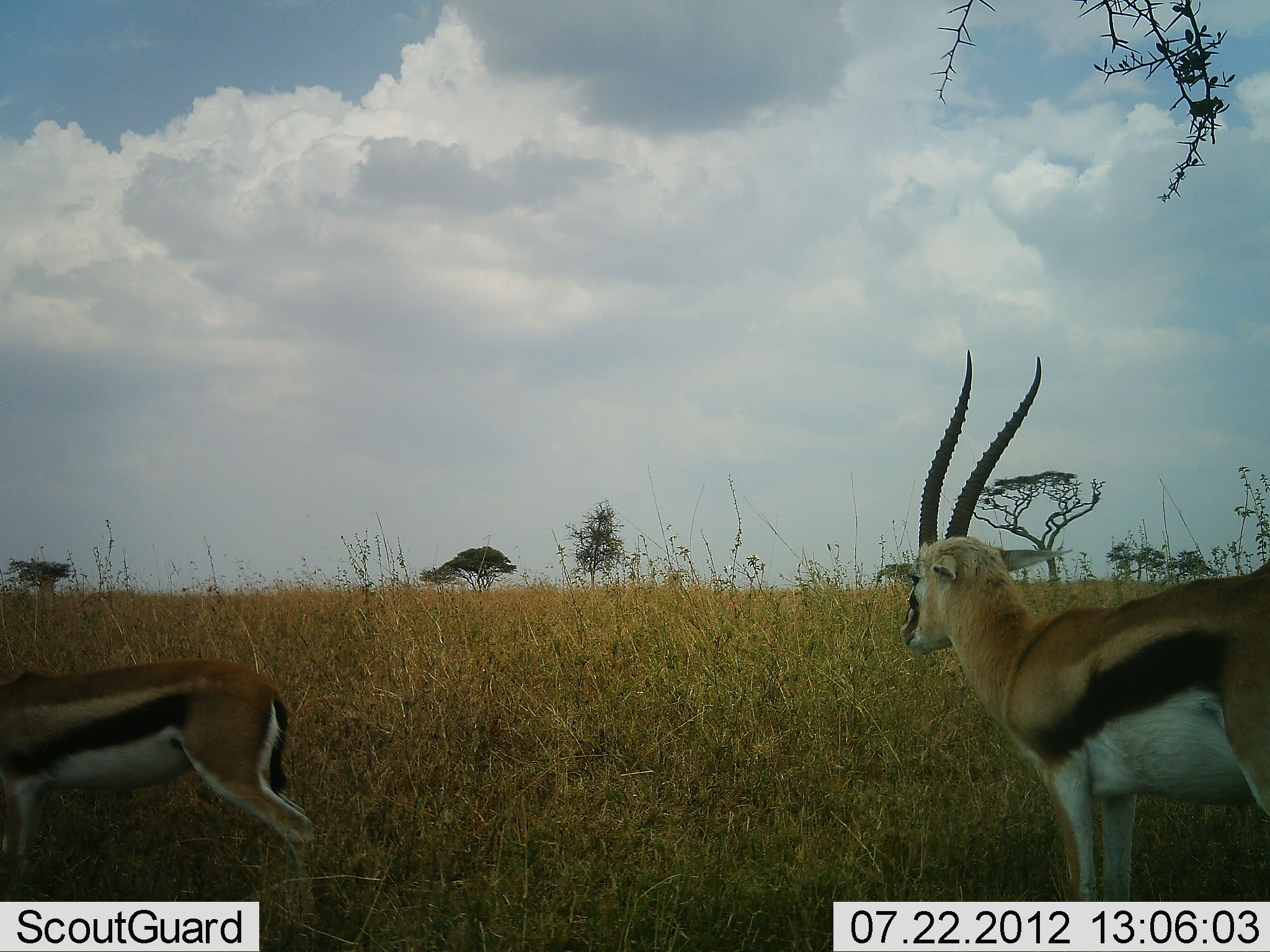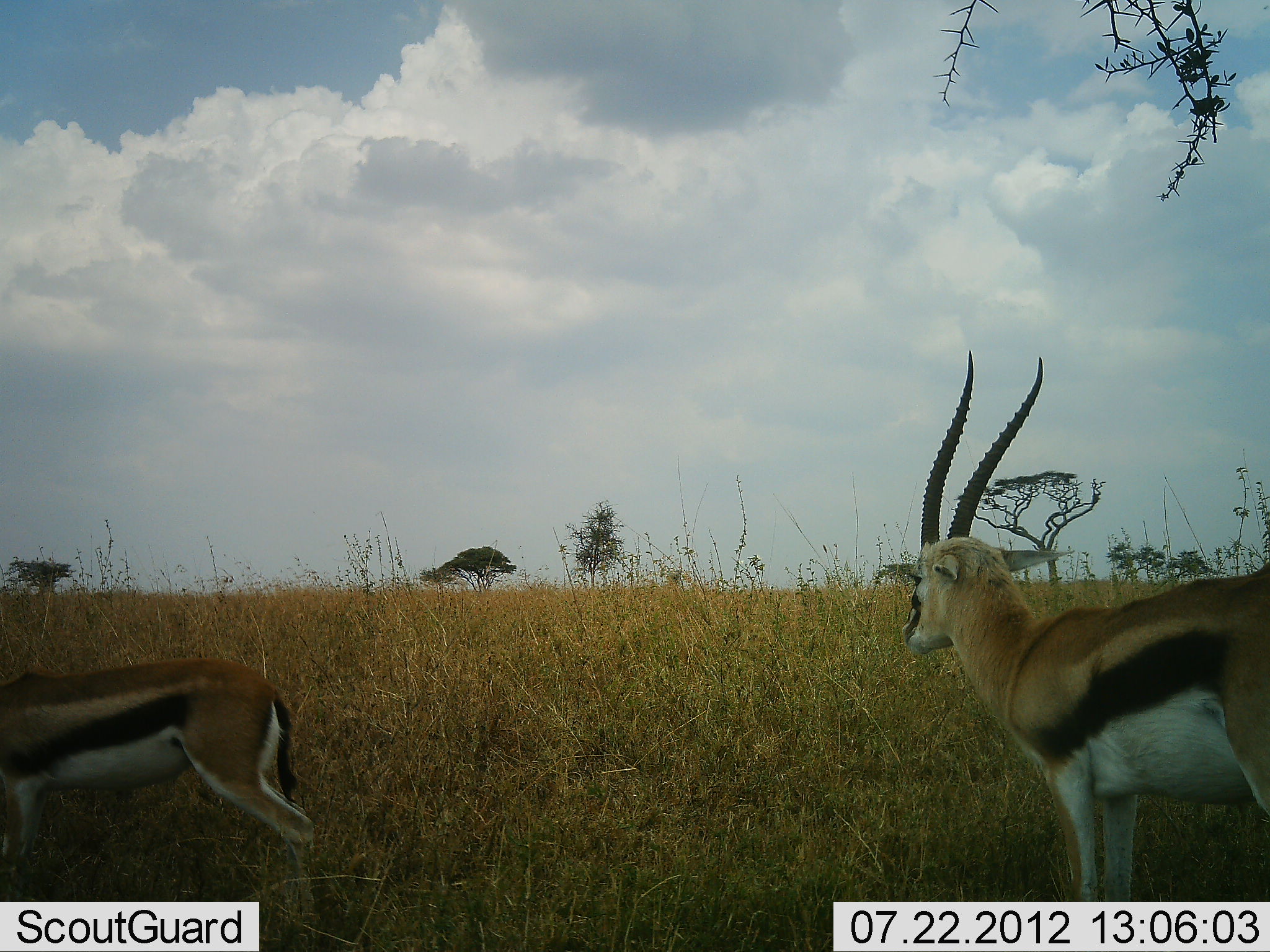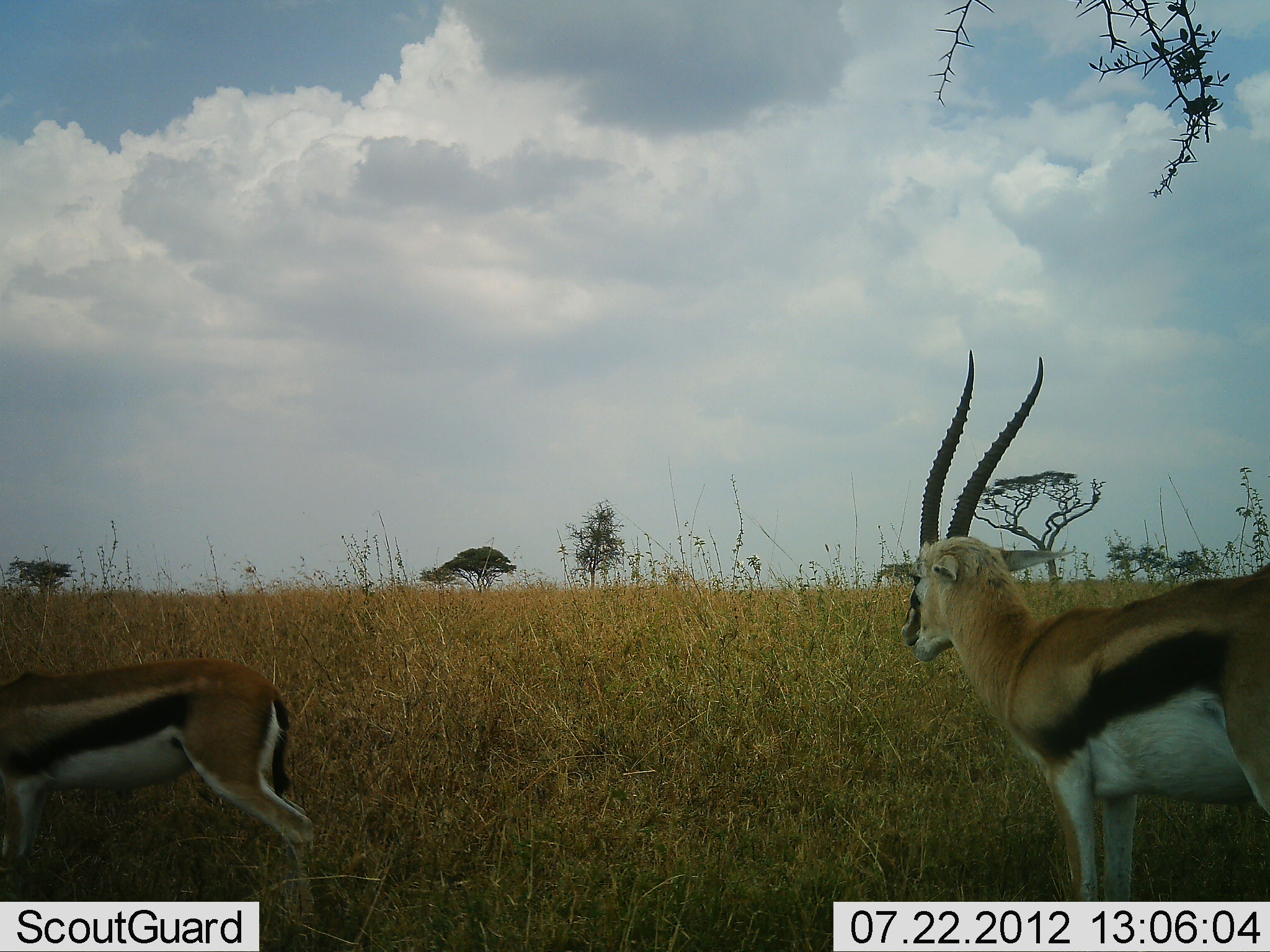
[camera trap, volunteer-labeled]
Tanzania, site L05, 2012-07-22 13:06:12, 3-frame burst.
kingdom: Animalia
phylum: Chordata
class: Mammalia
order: Artiodactyla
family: Bovidae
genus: Eudorcas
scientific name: Eudorcas thomsonii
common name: thomson's gazelle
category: gazellethomsons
Gazellethomsons (thomson's gazelle) (Eudorcas thomsonii), count 2. Behavior (volunteer vote fractions): standing 100%, resting 0%, moving 0%, interacting 0%. Young present (vote fraction): 0%. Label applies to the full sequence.